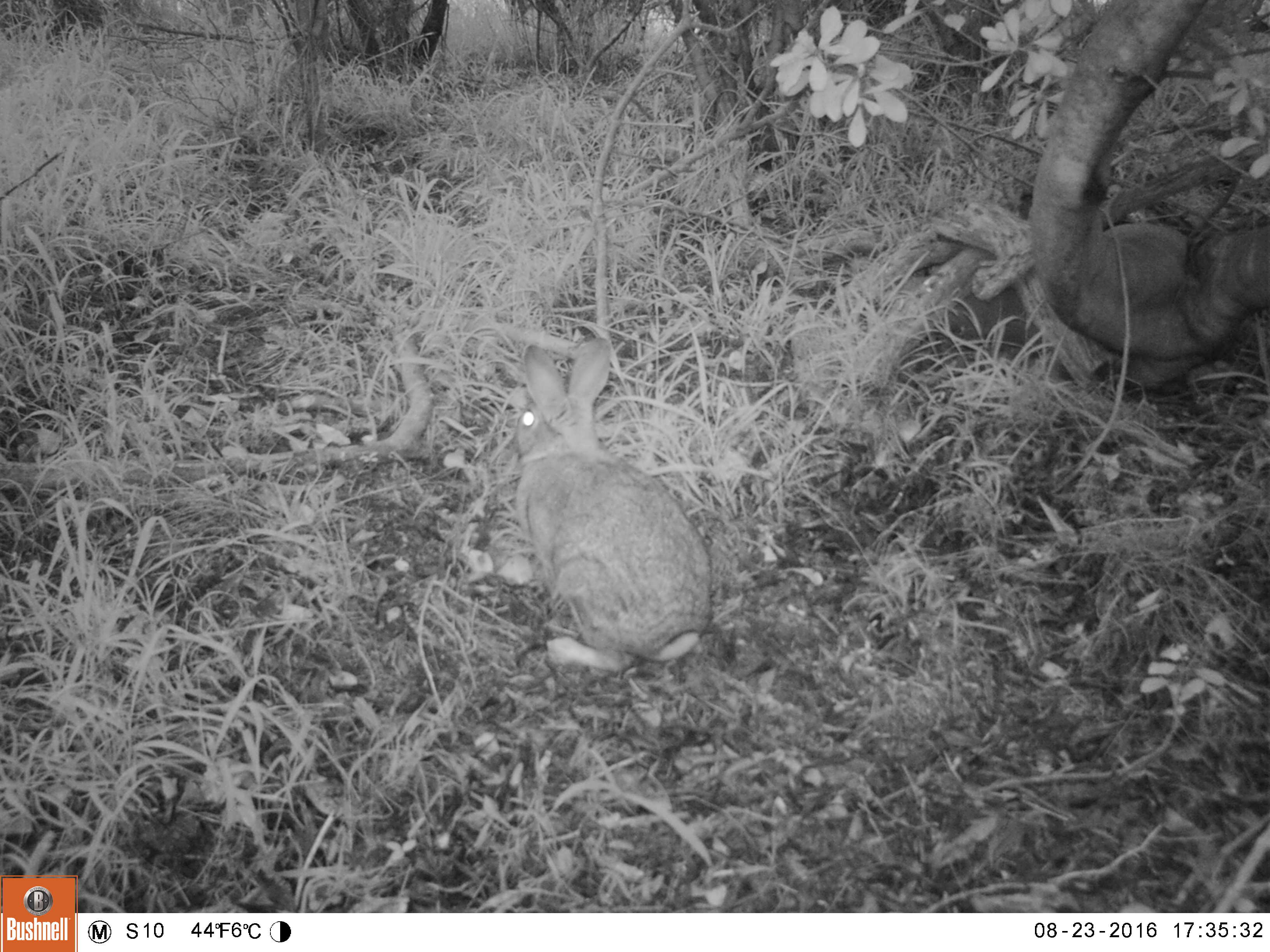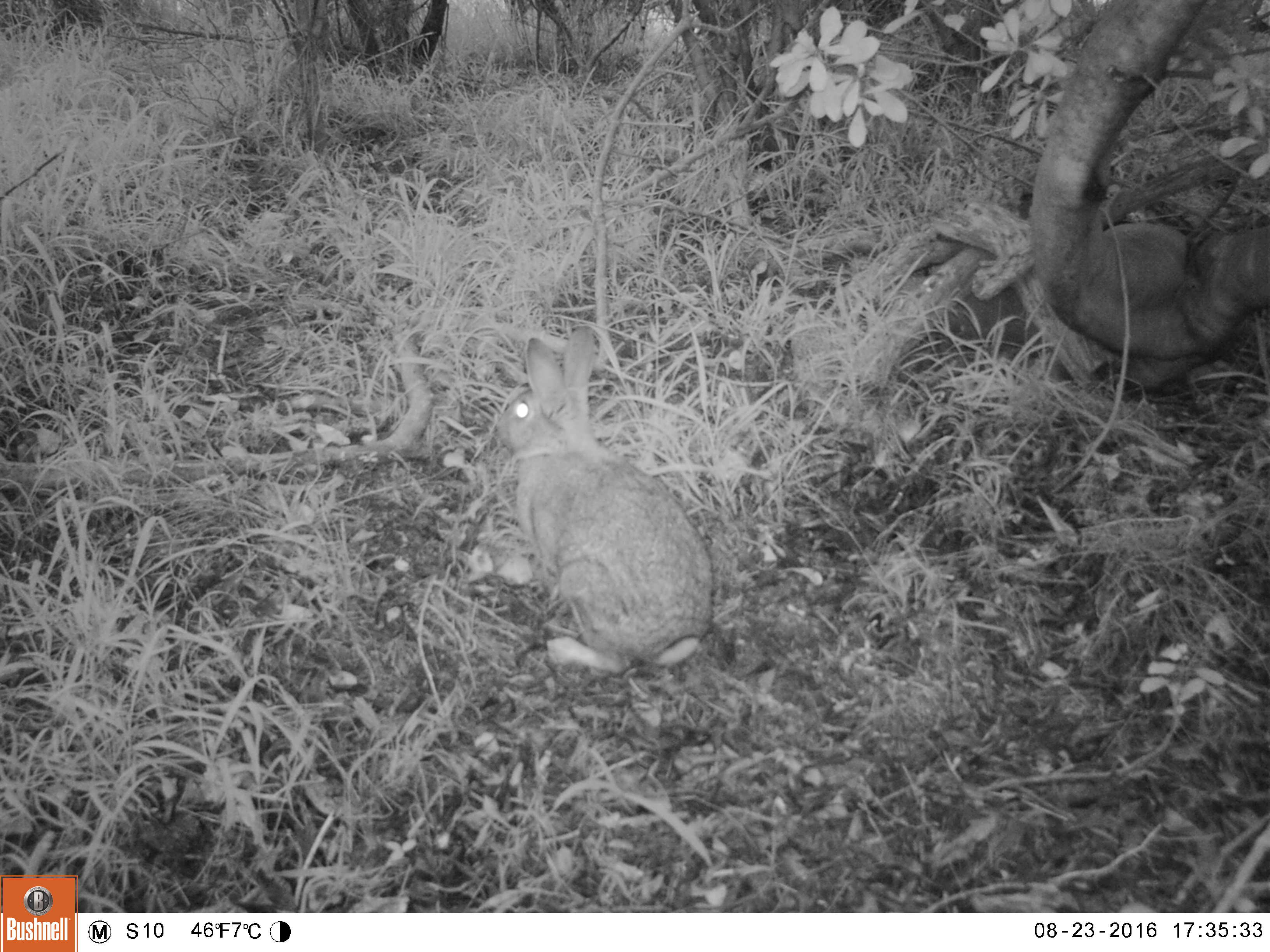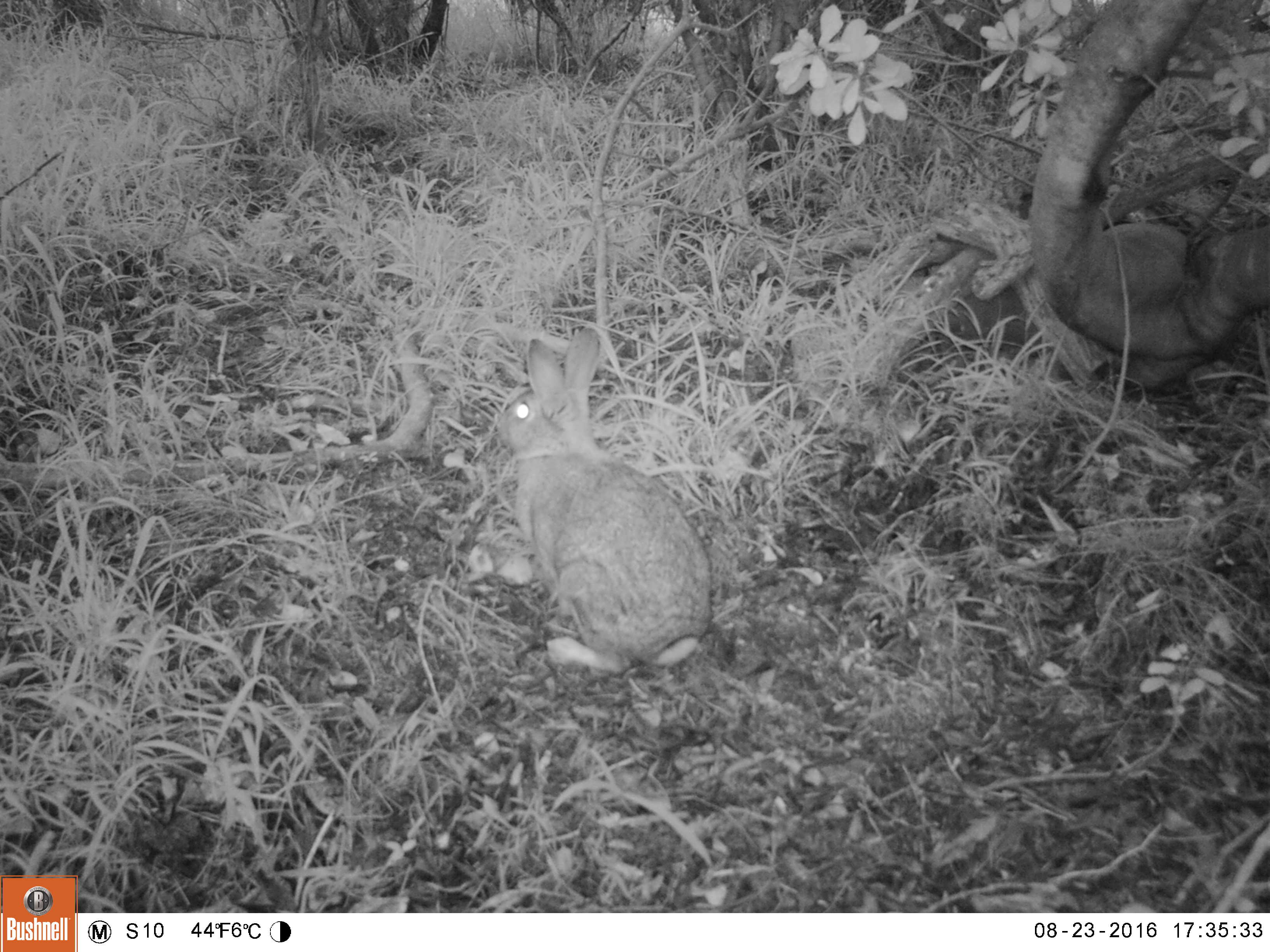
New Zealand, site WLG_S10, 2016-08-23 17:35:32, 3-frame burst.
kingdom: Animalia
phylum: Chordata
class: Mammalia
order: Lagomorpha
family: Leporidae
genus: Oryctolagus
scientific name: Oryctolagus cuniculus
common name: european rabbit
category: rabbit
Rabbit (european rabbit) (Oryctolagus cuniculus).